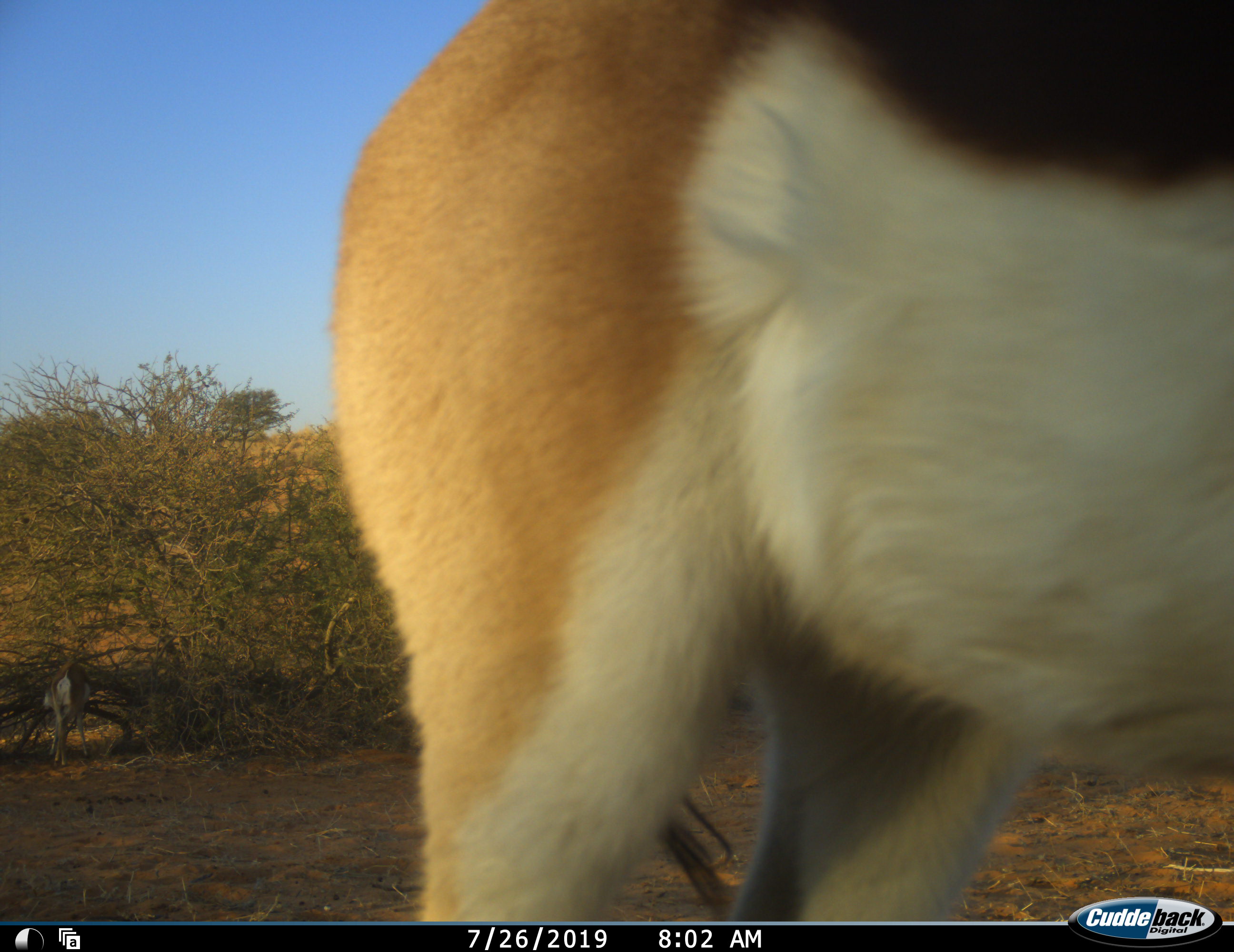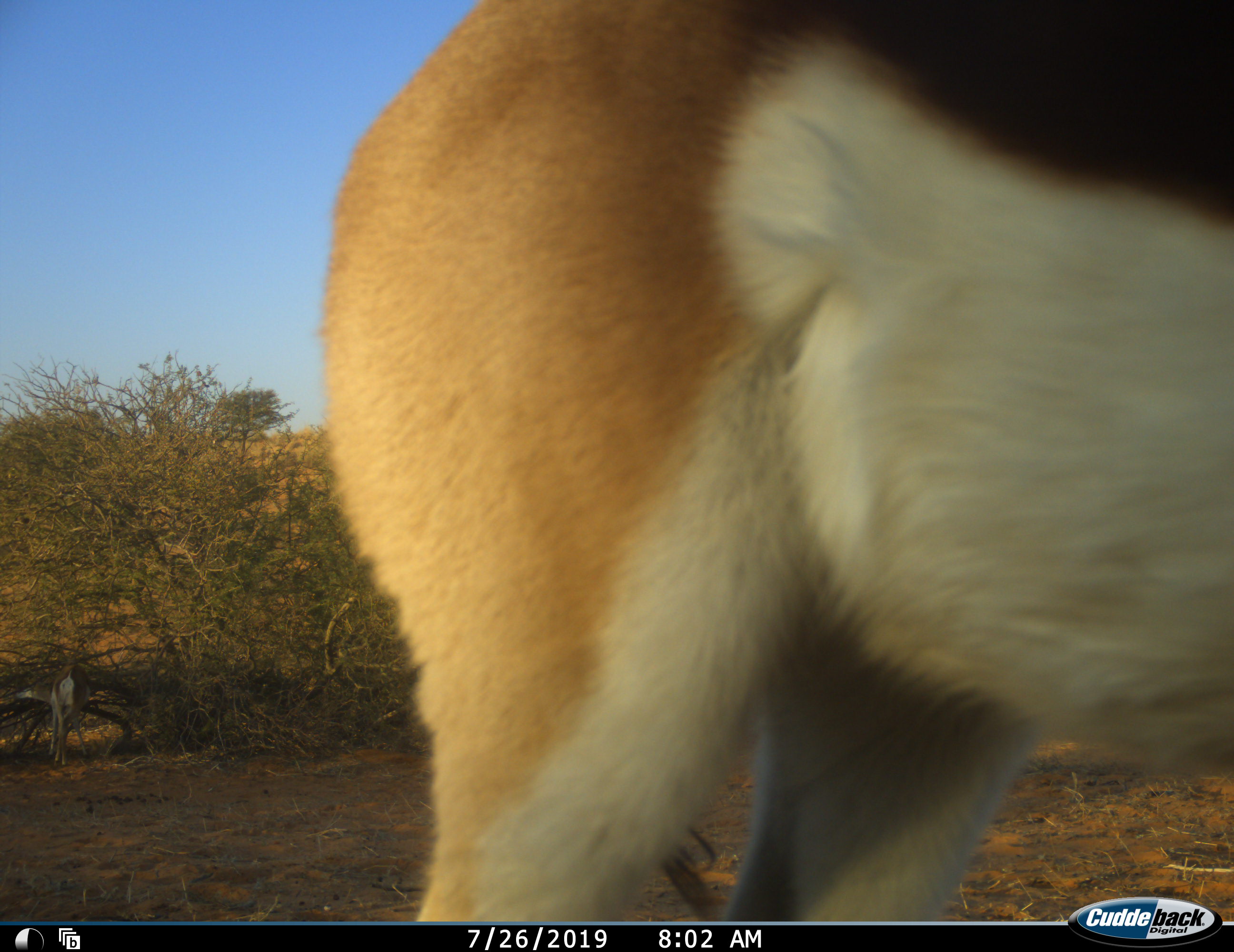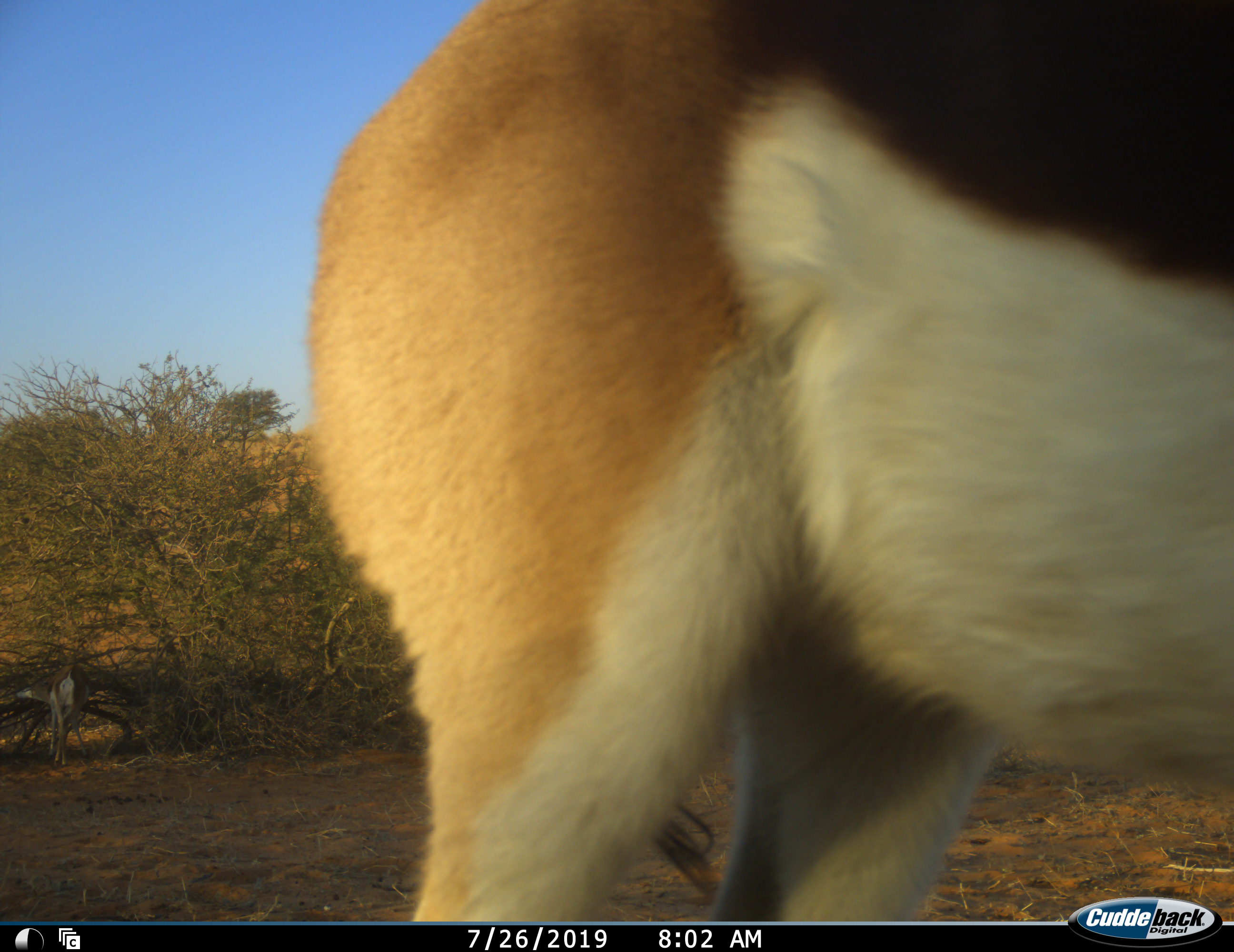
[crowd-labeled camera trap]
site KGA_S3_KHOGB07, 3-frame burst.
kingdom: Animalia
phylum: Chordata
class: Mammalia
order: Artiodactyla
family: Bovidae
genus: Antidorcas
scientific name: Antidorcas marsupialis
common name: springbok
Springbok (Antidorcas marsupialis), count 1. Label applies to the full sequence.